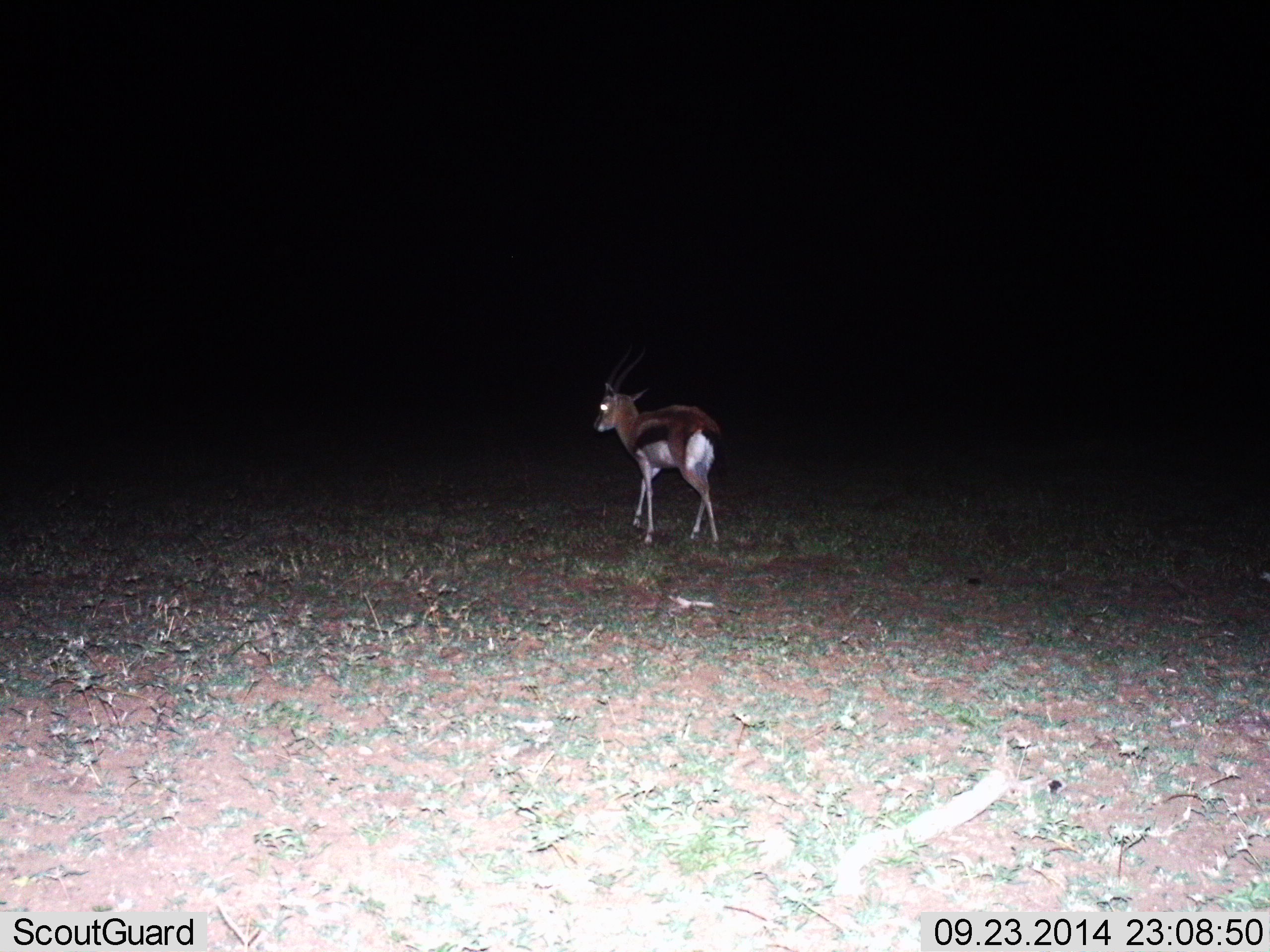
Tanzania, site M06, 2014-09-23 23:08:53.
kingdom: Animalia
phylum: Chordata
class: Mammalia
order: Artiodactyla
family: Bovidae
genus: Eudorcas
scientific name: Eudorcas thomsonii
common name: thomson's gazelle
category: gazellethomsons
Gazellethomsons (thomson's gazelle) (Eudorcas thomsonii), count 1. Behavior (volunteer vote fractions): standing 40%, resting 10%, moving 60%, interacting 0%. Young present (vote fraction): 0%. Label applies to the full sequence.